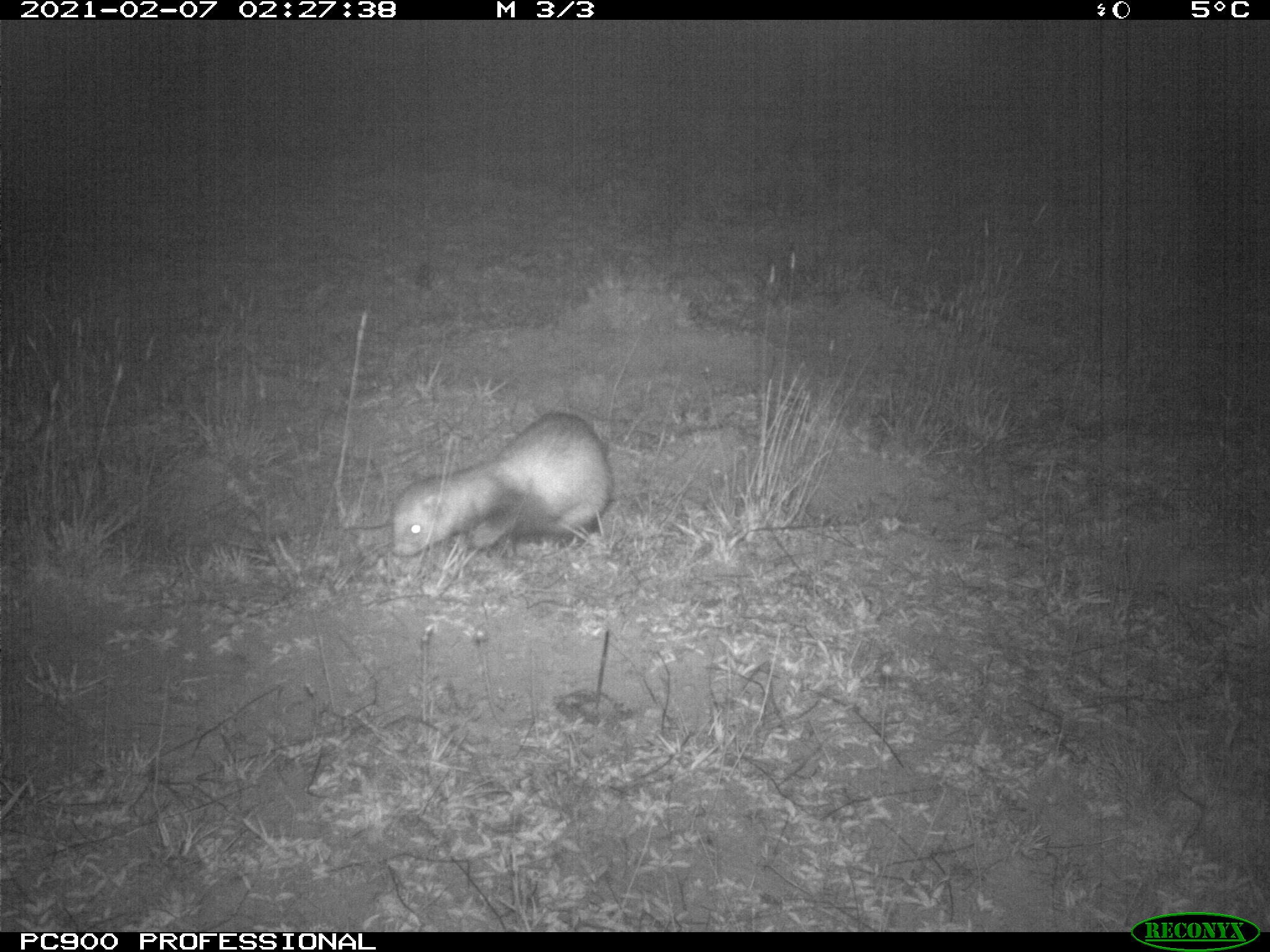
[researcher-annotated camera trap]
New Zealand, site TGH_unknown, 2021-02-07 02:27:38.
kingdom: Animalia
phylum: Chordata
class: Mammalia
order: Carnivora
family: Mustelidae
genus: Mustela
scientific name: Mustela furo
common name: ferret